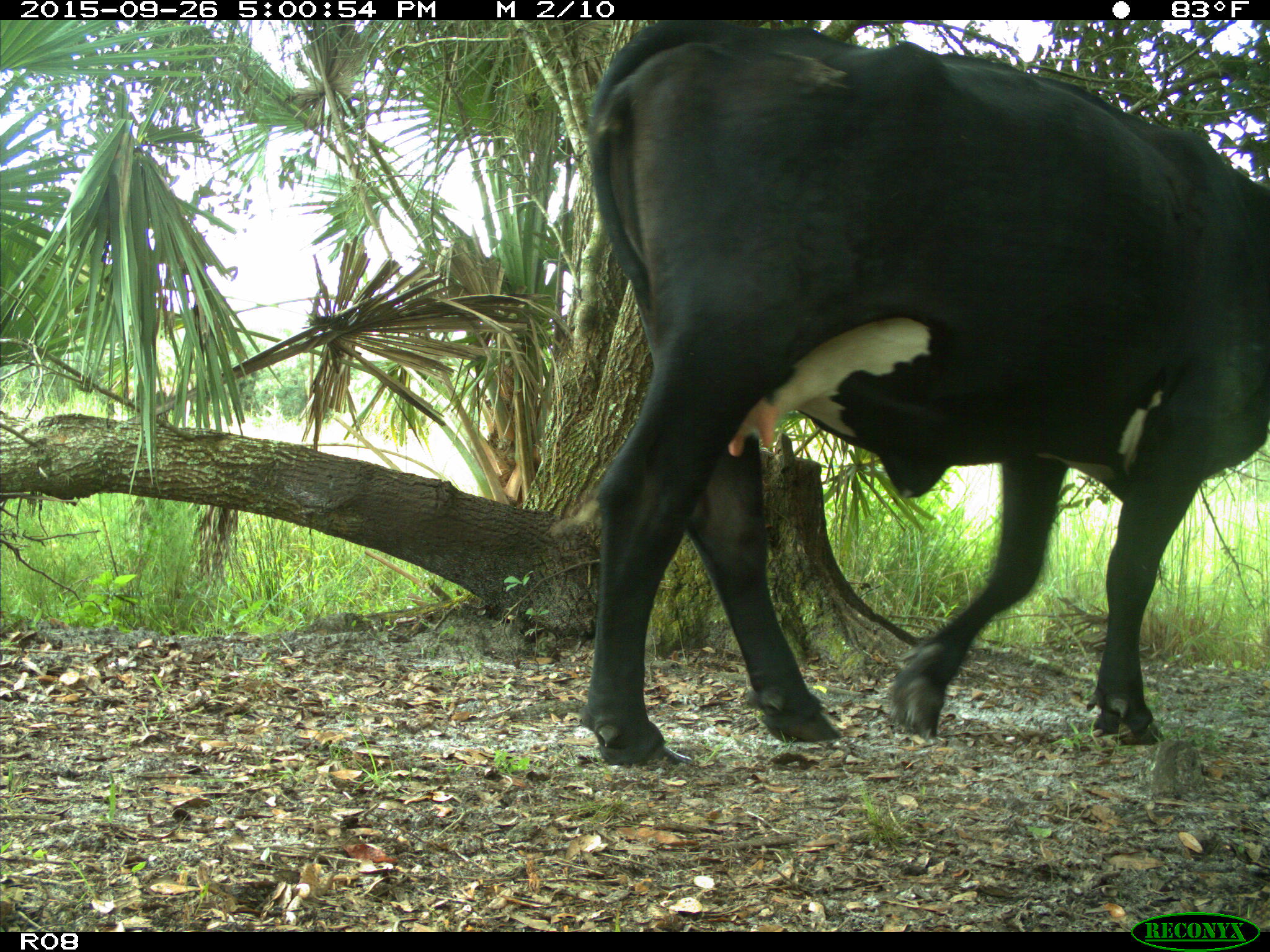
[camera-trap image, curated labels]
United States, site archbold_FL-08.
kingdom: Animalia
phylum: Chordata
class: Mammalia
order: Artiodactyla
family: Bovidae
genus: Bos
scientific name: Bos taurus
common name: domestic cow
Bos taurus (domestic cow).